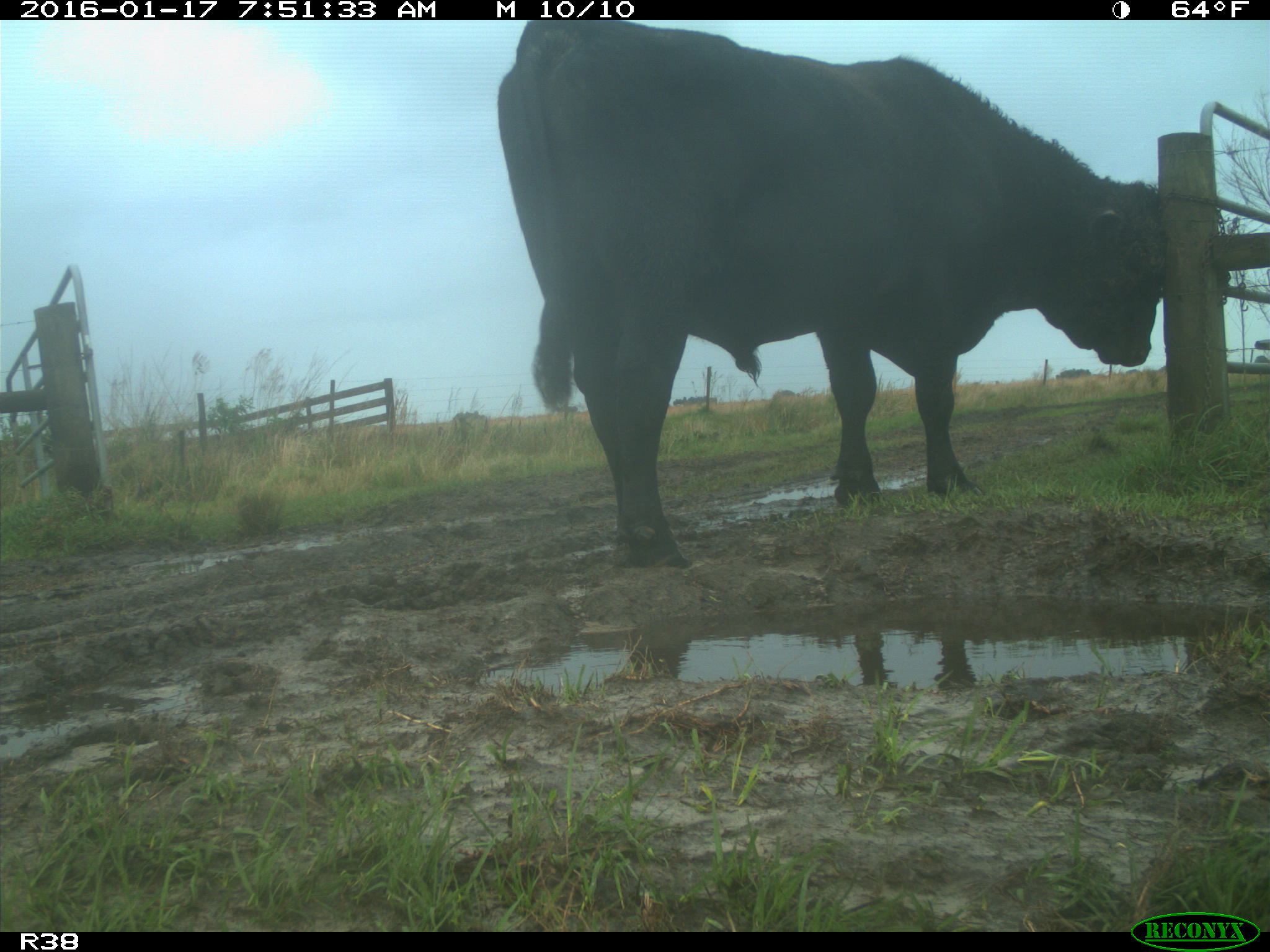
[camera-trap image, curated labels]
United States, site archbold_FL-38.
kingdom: Animalia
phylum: Chordata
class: Mammalia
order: Artiodactyla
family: Bovidae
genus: Bos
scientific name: Bos taurus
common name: domestic cow